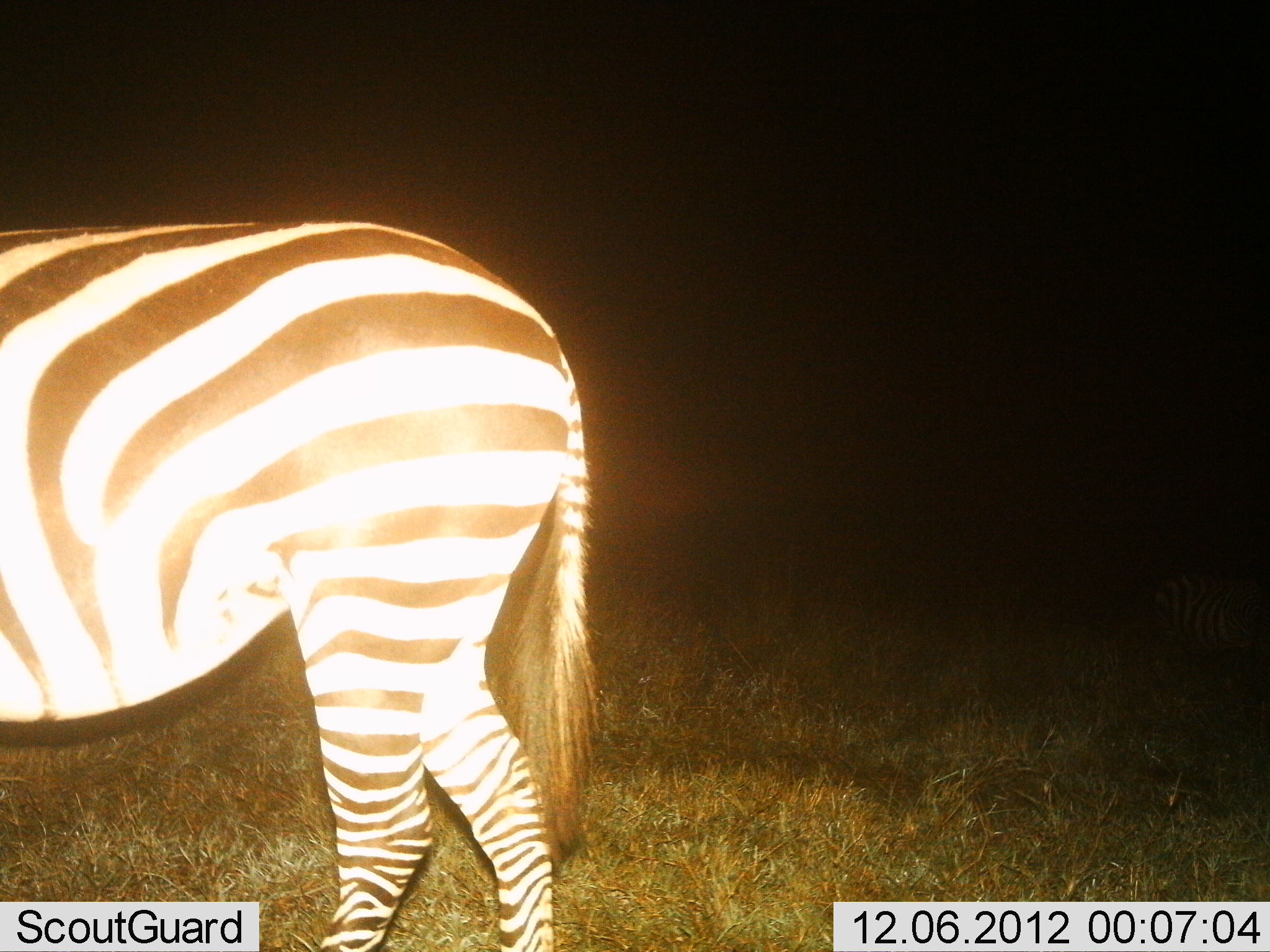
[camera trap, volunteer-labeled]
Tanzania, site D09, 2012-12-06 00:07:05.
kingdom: Animalia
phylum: Chordata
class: Mammalia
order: Perissodactyla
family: Equidae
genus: Equus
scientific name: Equus quagga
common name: plains zebra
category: zebra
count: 1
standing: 50%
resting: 0%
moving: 50%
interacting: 0%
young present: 0%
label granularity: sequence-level